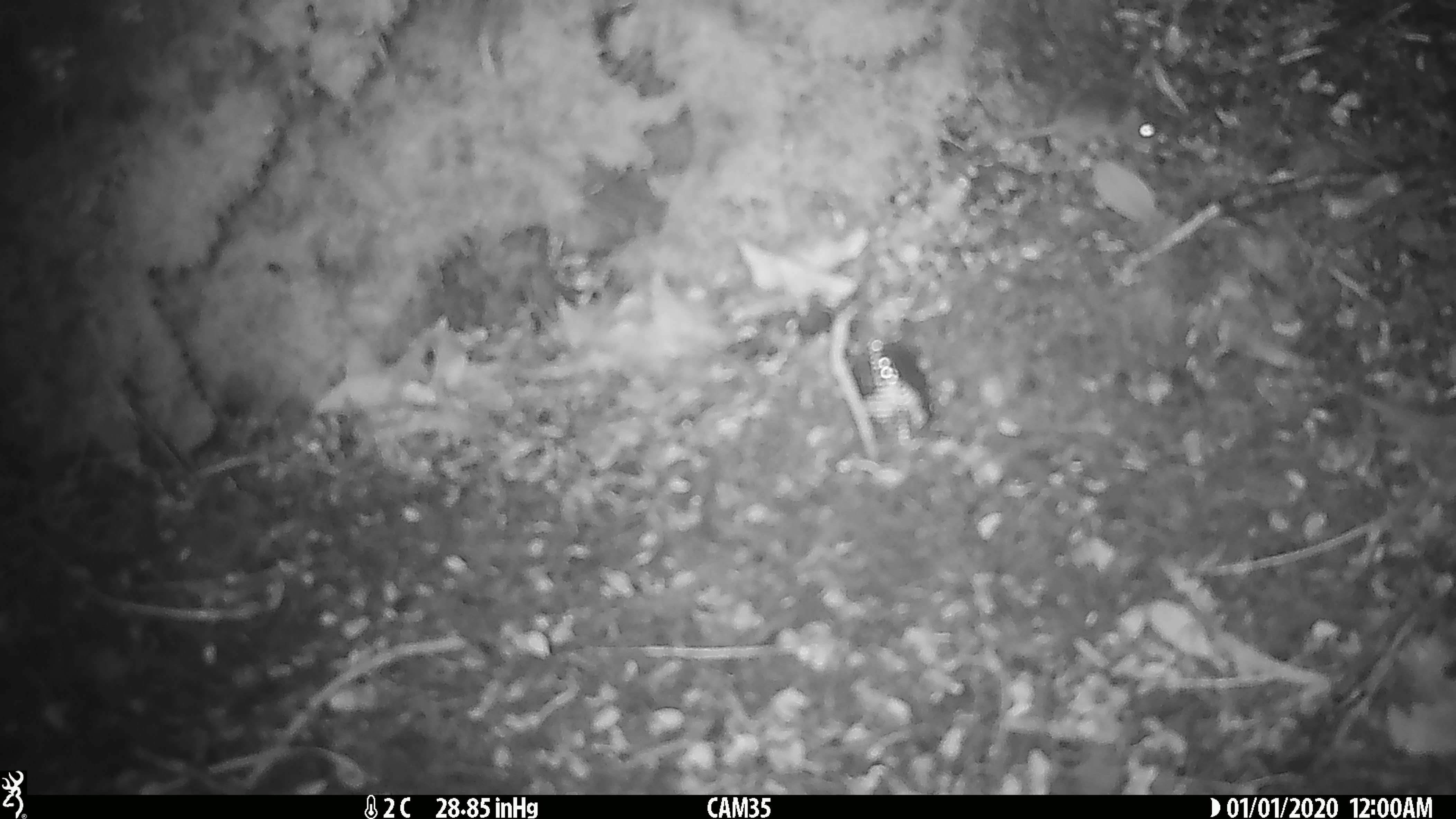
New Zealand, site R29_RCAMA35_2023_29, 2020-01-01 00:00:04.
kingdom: Animalia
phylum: Chordata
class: Mammalia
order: Rodentia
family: Muridae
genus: Mus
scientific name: Mus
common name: mouse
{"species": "mouse (Mus)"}